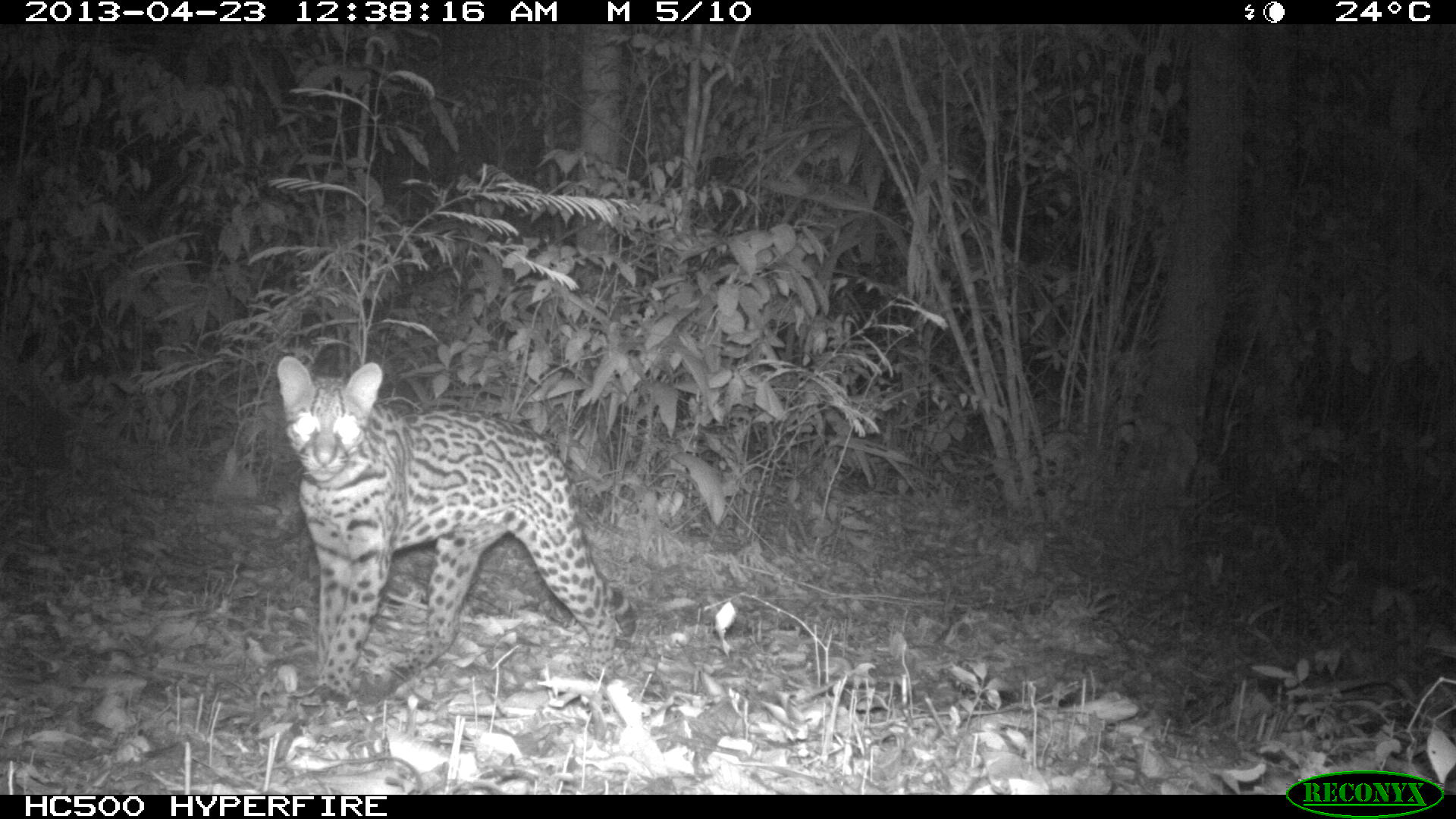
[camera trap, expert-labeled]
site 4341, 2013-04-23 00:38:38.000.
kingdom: Animalia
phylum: Chordata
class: Mammalia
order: Carnivora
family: Felidae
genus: Leopardus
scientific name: Leopardus pardalis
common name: ocelot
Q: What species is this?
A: Leopardus pardalis (ocelot).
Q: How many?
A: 1.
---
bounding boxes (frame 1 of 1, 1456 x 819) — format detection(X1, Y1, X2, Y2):
leopardus pardalis: detection(276, 355, 638, 707)